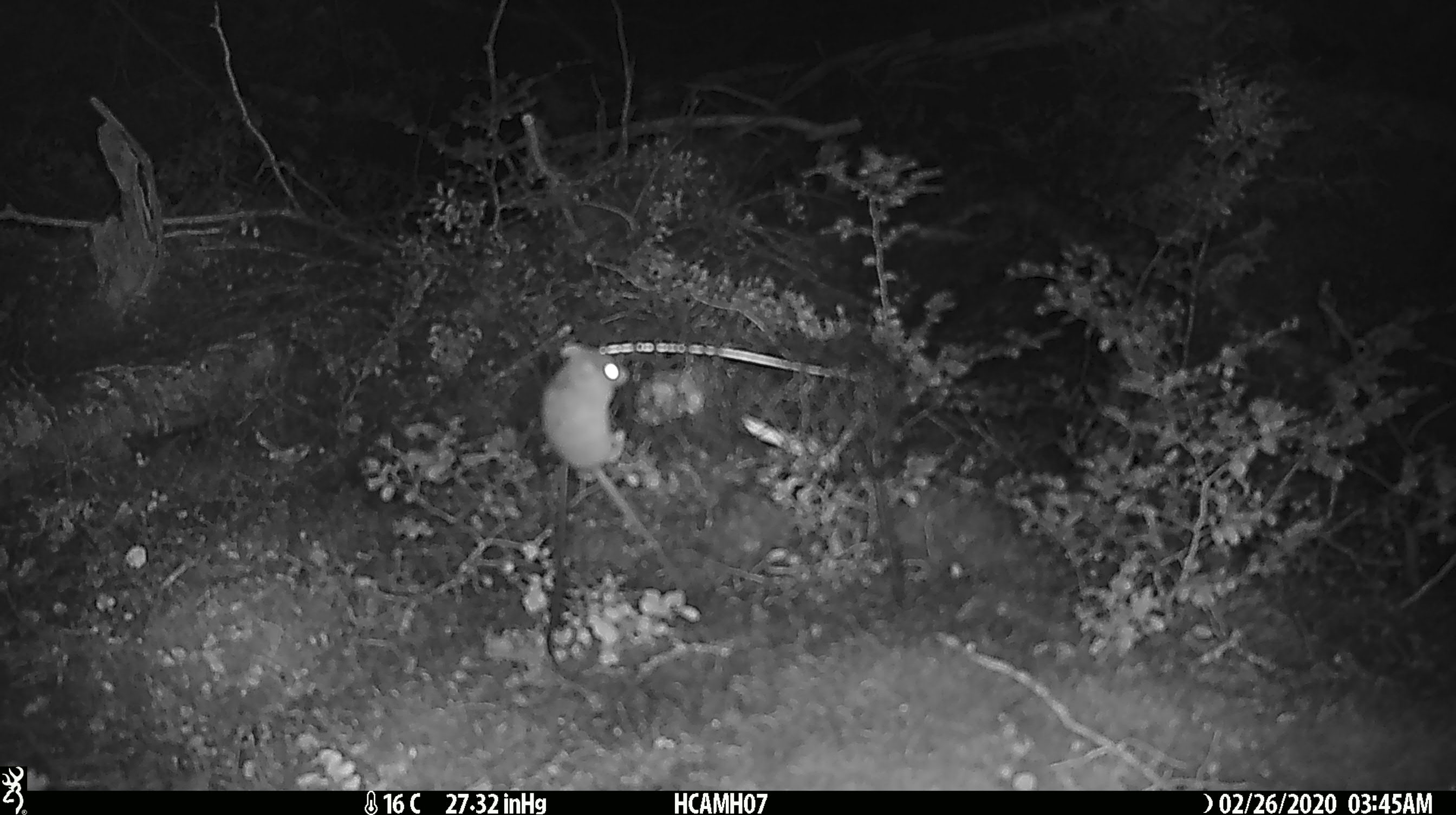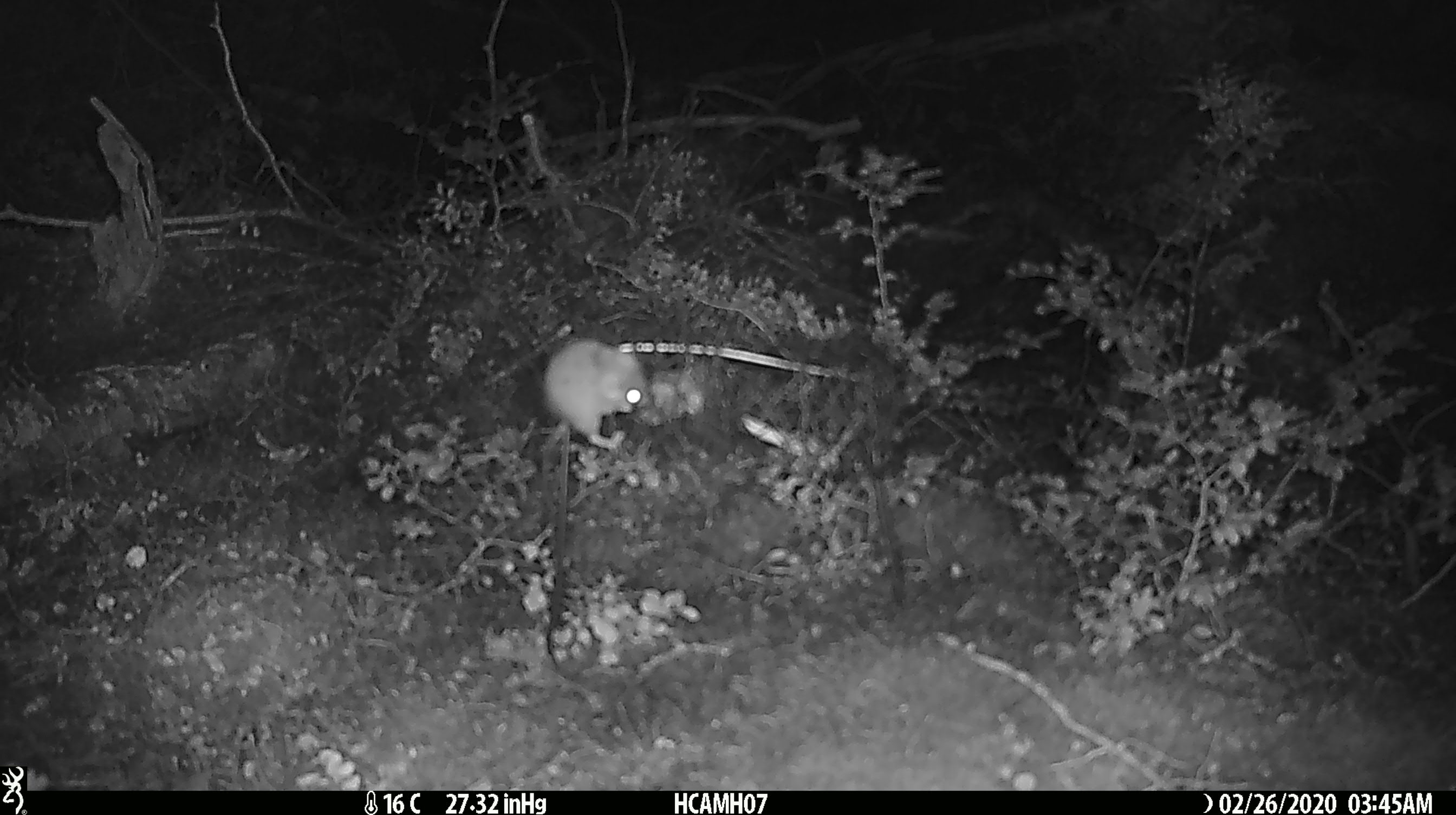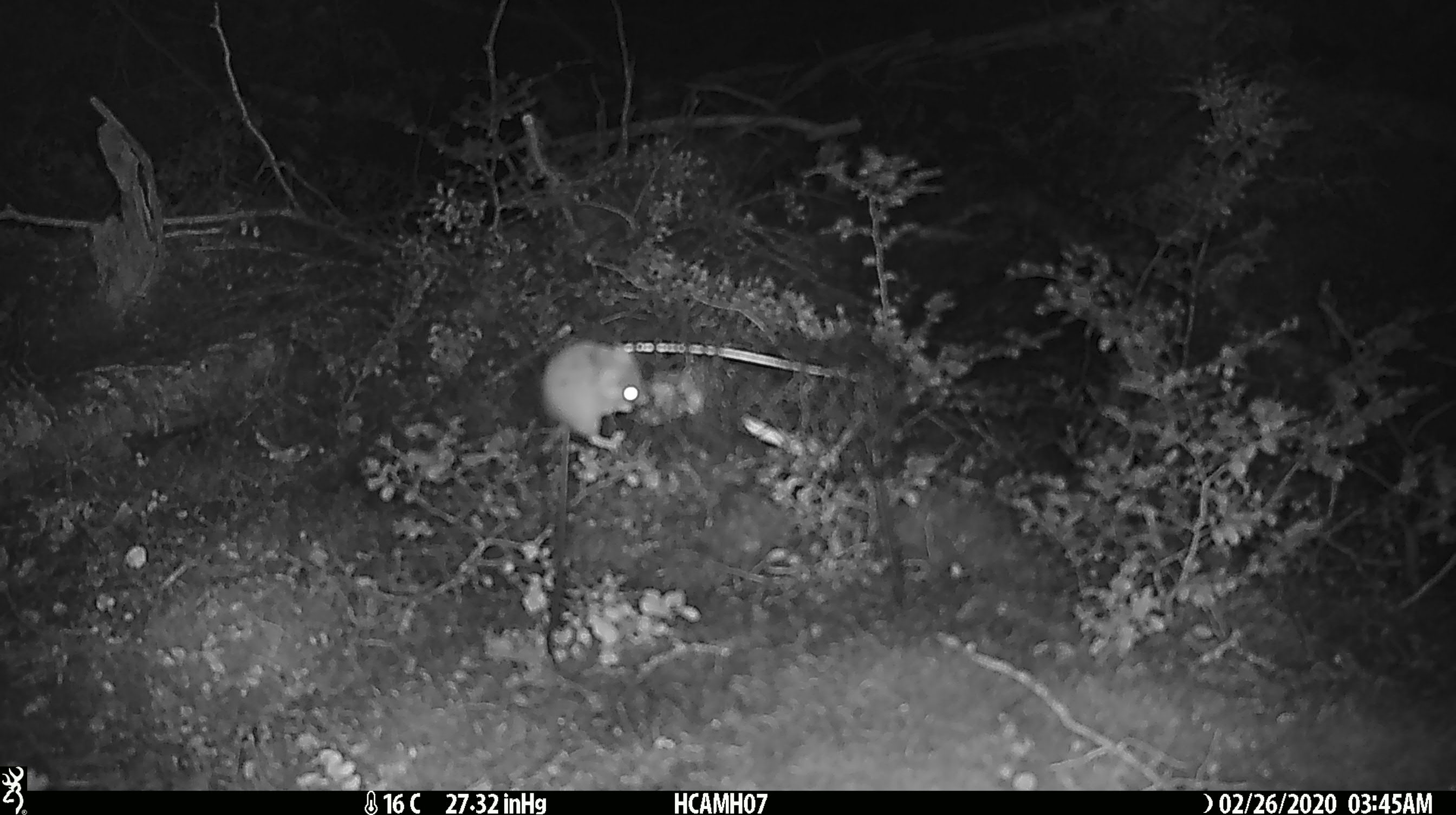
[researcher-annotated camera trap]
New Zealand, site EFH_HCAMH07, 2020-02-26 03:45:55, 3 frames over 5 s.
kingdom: Animalia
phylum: Chordata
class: Mammalia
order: Rodentia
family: Muridae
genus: Mus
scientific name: Mus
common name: mouse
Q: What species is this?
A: Mouse (Mus).